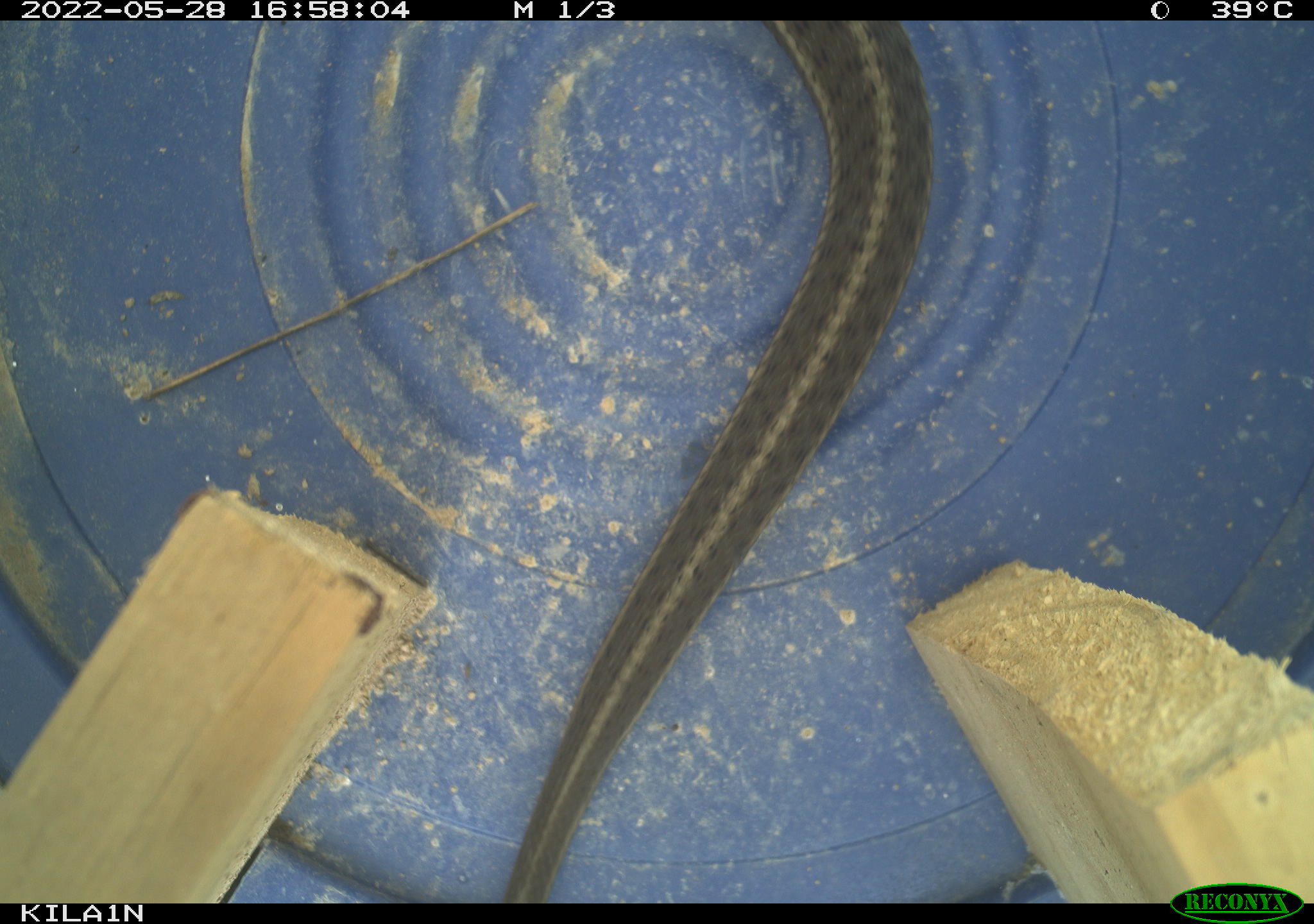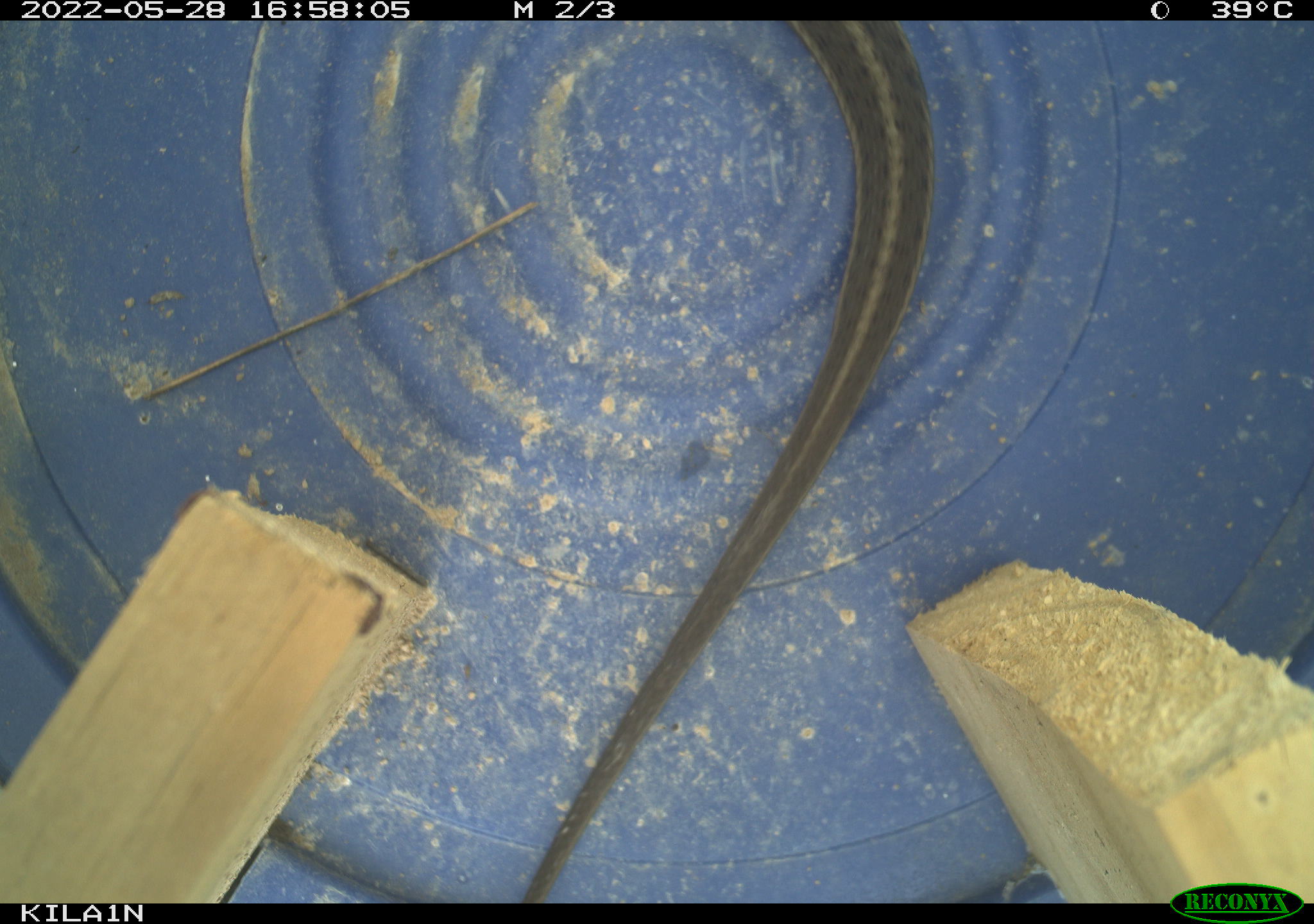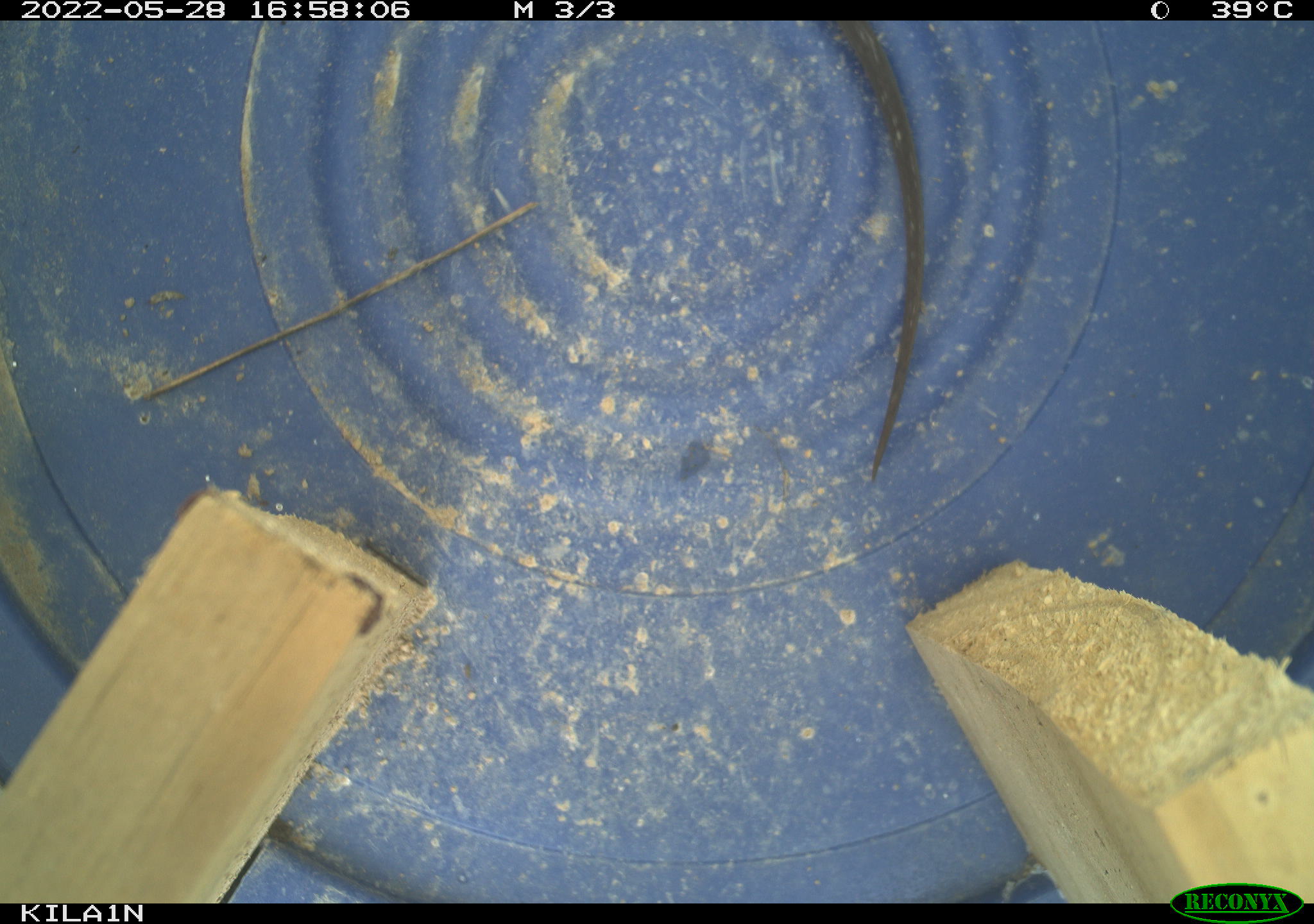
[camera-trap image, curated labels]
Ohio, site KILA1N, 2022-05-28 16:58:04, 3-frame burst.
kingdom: Animalia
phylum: Chordata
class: Reptilia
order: Squamata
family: Colubridae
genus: Thamnophis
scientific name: Thamnophis sirtalis sirtalis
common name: eastern gartersnake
Eastern gartersnake (Thamnophis sirtalis sirtalis).